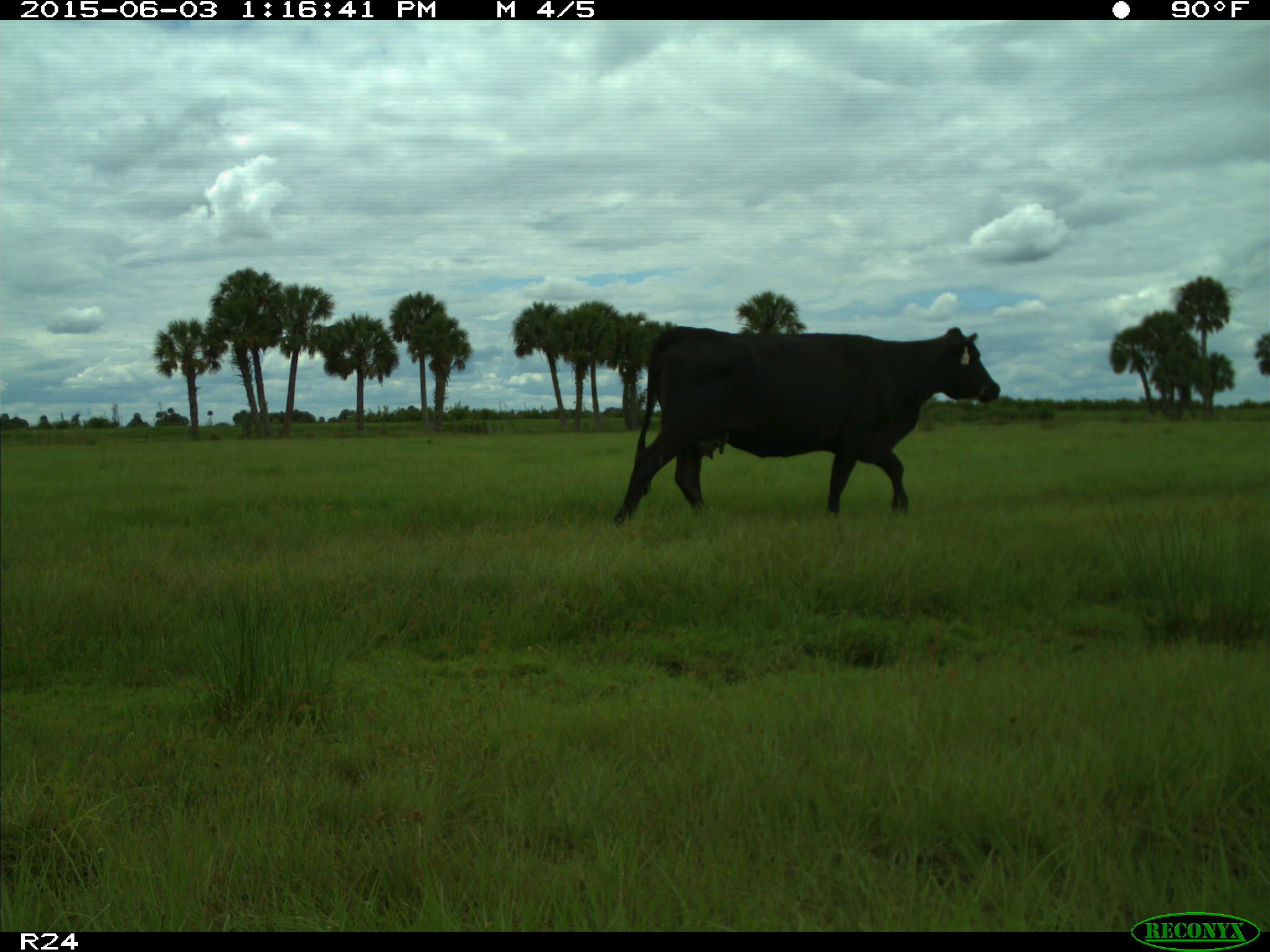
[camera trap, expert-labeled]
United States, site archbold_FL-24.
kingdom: Animalia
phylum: Chordata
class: Mammalia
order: Artiodactyla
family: Bovidae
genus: Bos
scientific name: Bos taurus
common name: domestic cow